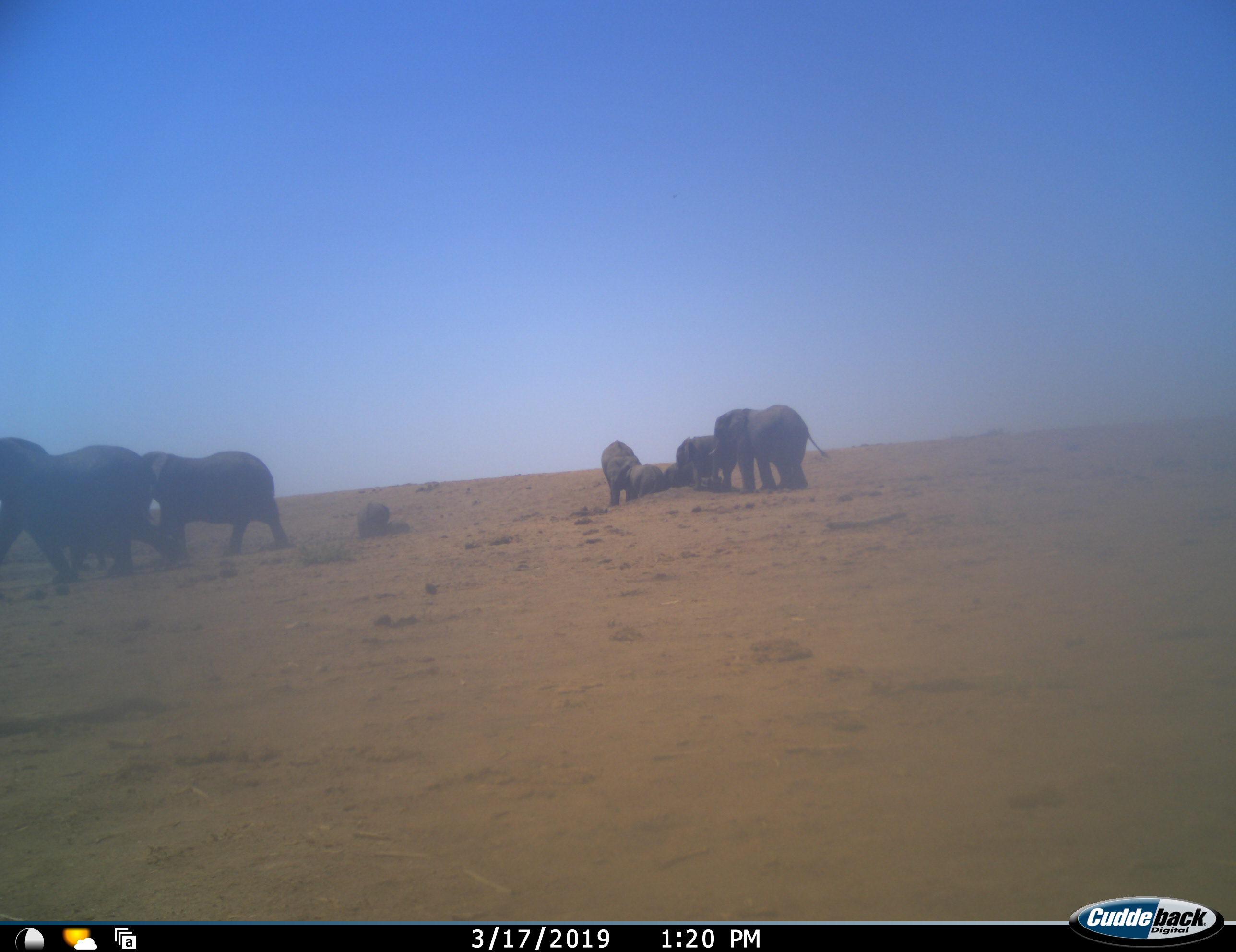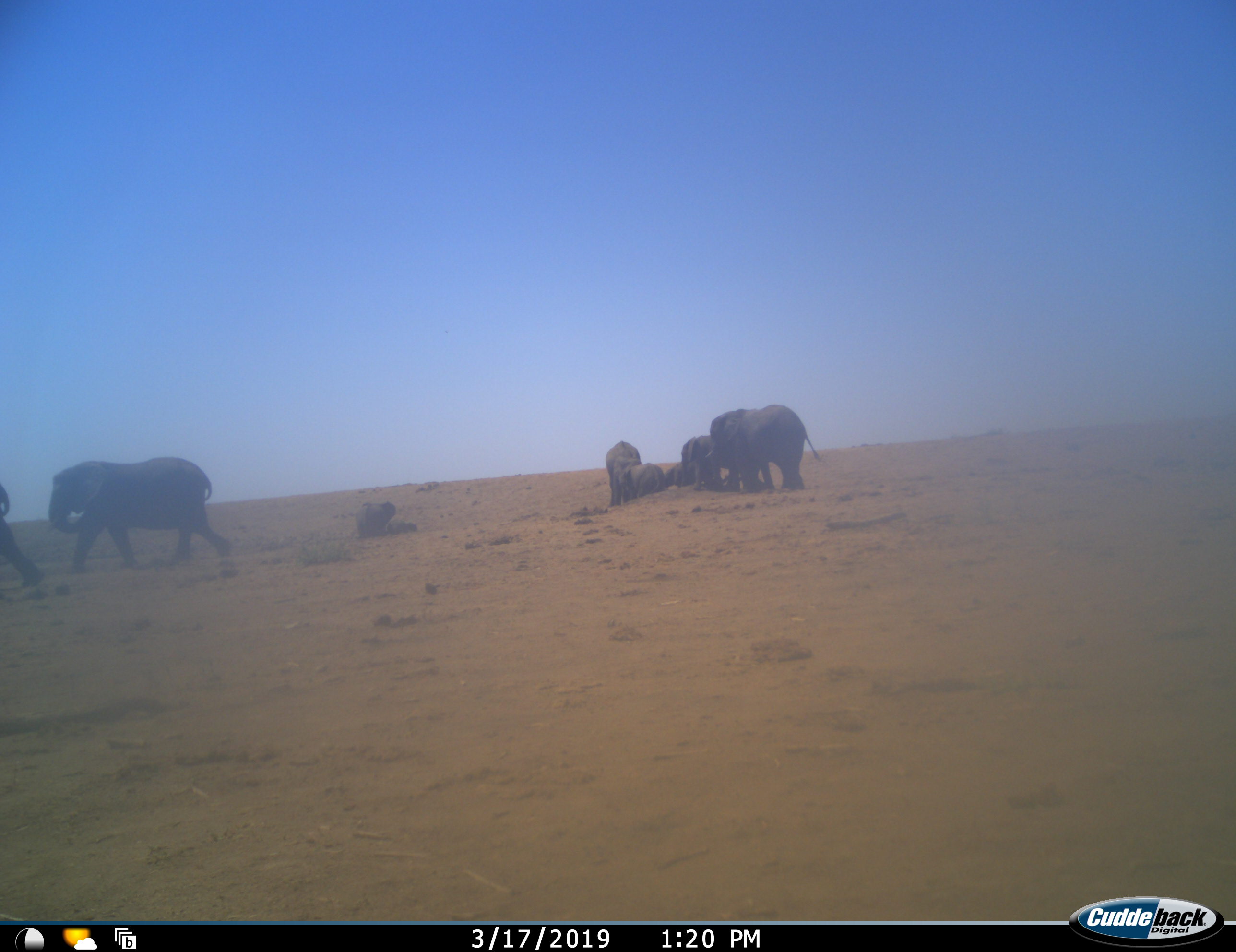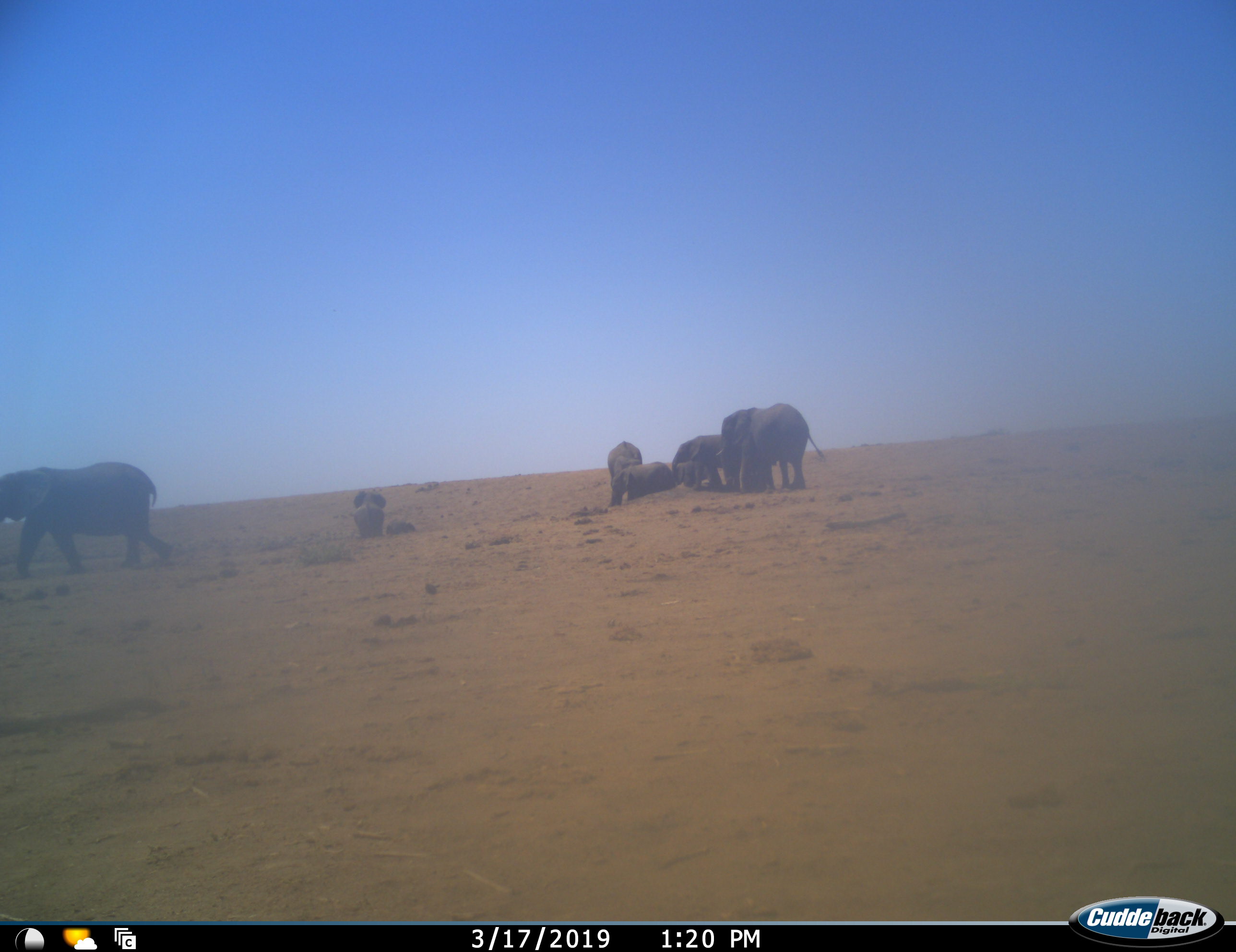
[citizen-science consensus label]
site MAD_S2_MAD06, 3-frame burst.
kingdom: Animalia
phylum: Chordata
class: Mammalia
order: Proboscidea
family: Elephantidae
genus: Loxodonta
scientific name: Loxodonta africana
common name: african bush elephant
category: elephant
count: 9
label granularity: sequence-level